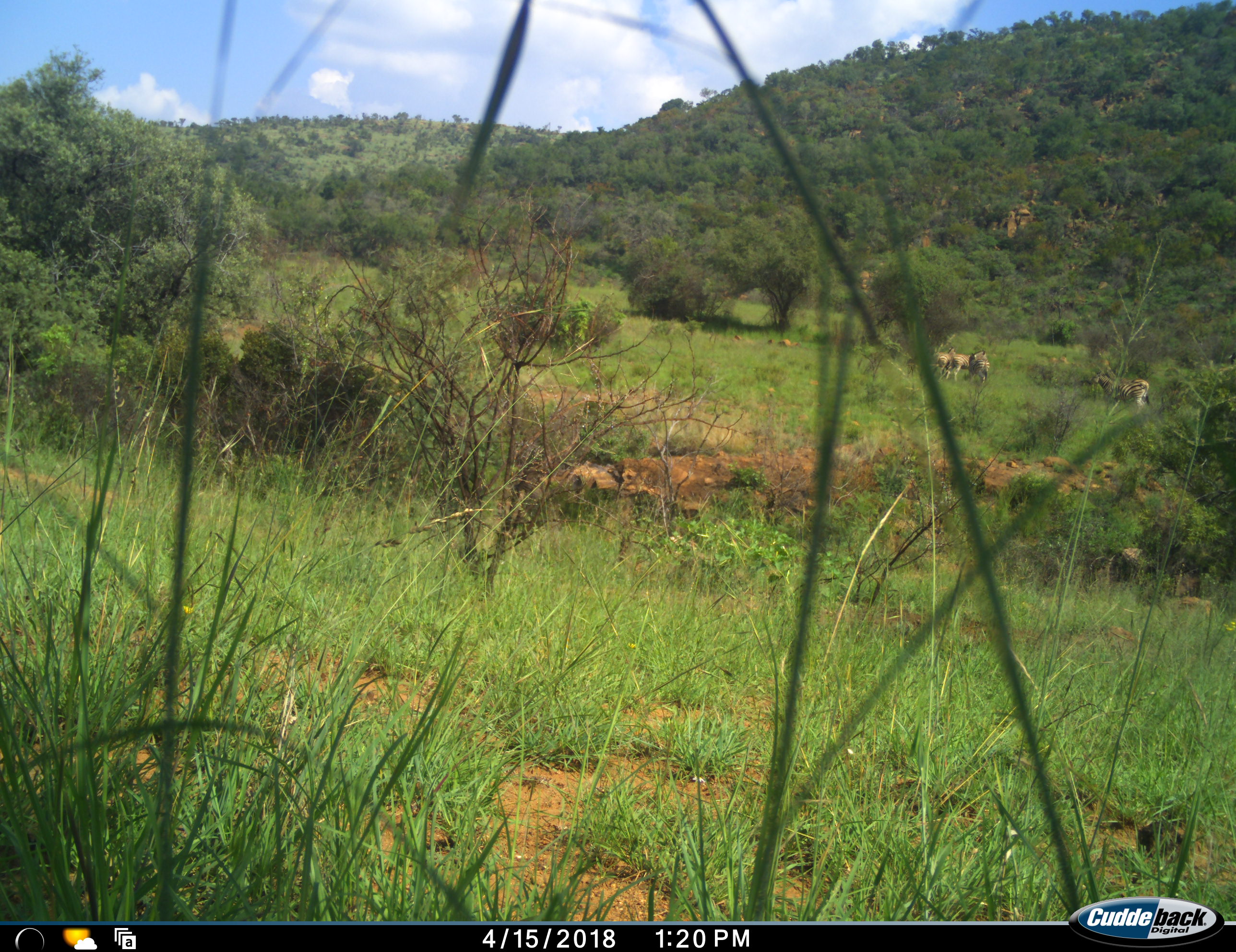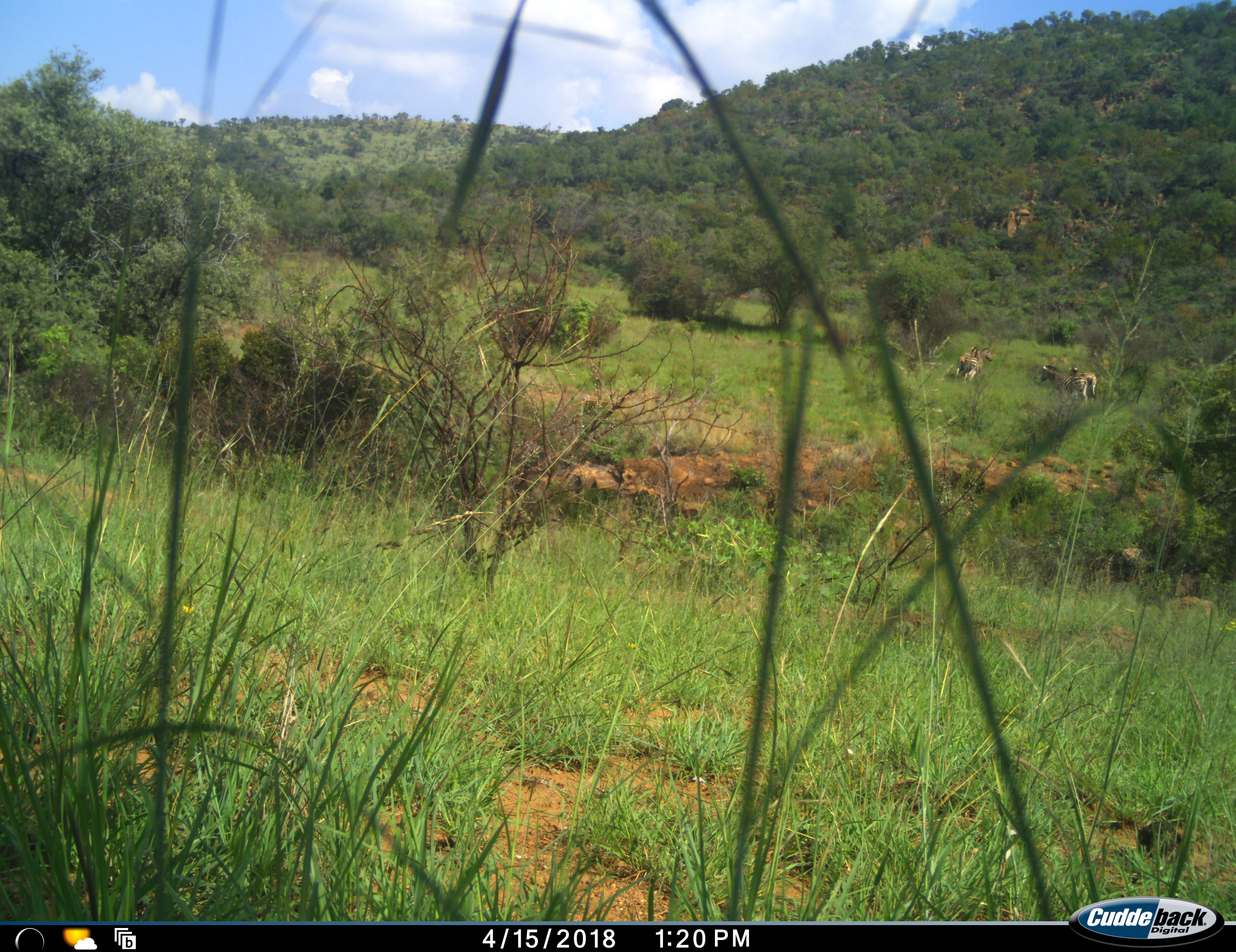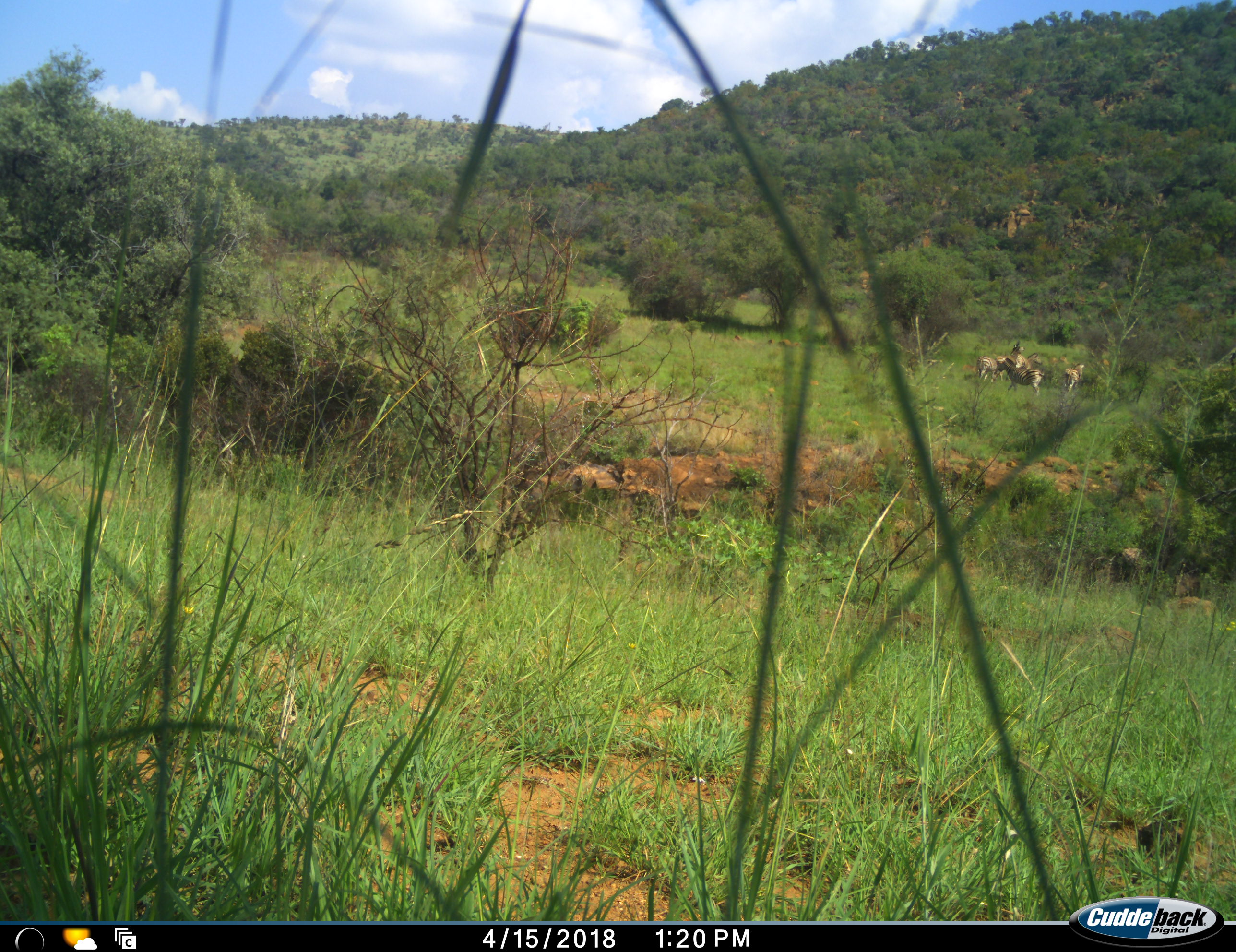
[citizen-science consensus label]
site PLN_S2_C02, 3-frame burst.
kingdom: Animalia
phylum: Chordata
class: Mammalia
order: Perissodactyla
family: Equidae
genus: Equus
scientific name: Equus quagga burchellii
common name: burchell's zebra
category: zebraburchells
Zebraburchells (burchell's zebra) (Equus quagga burchellii), count 5. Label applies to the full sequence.